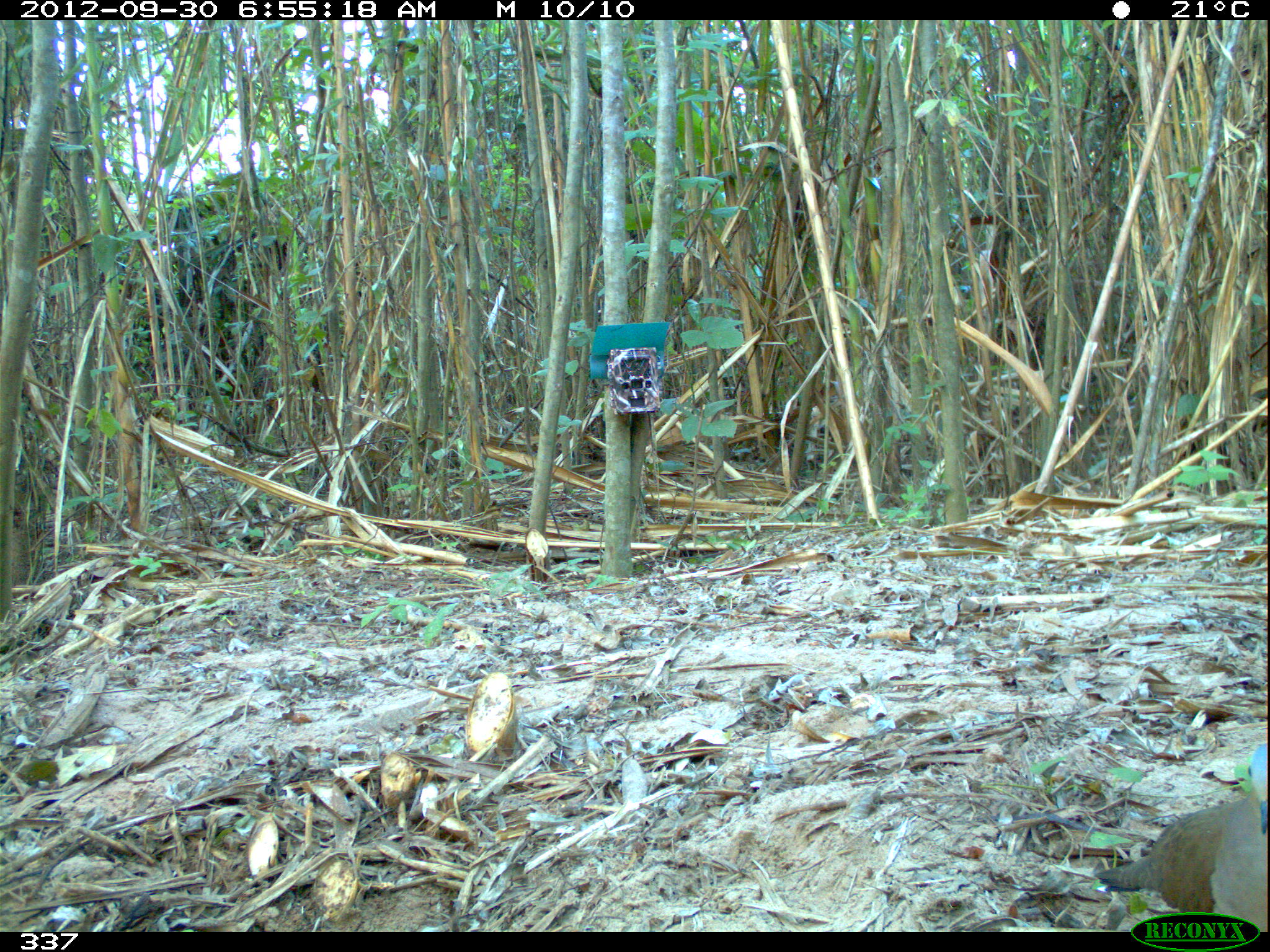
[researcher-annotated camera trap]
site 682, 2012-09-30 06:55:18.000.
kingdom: Animalia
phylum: Chordata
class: Aves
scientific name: Aves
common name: bird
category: unknown bird